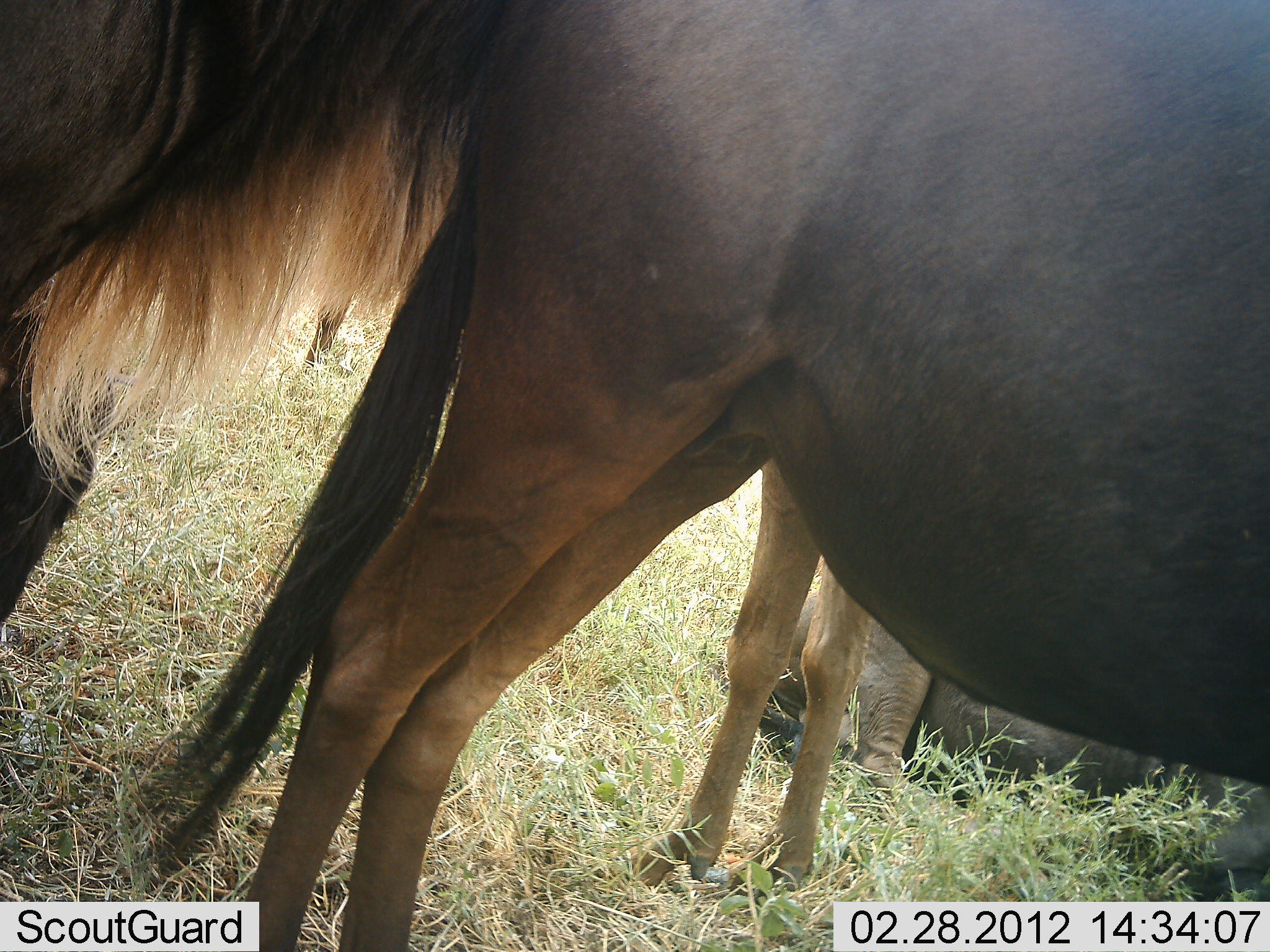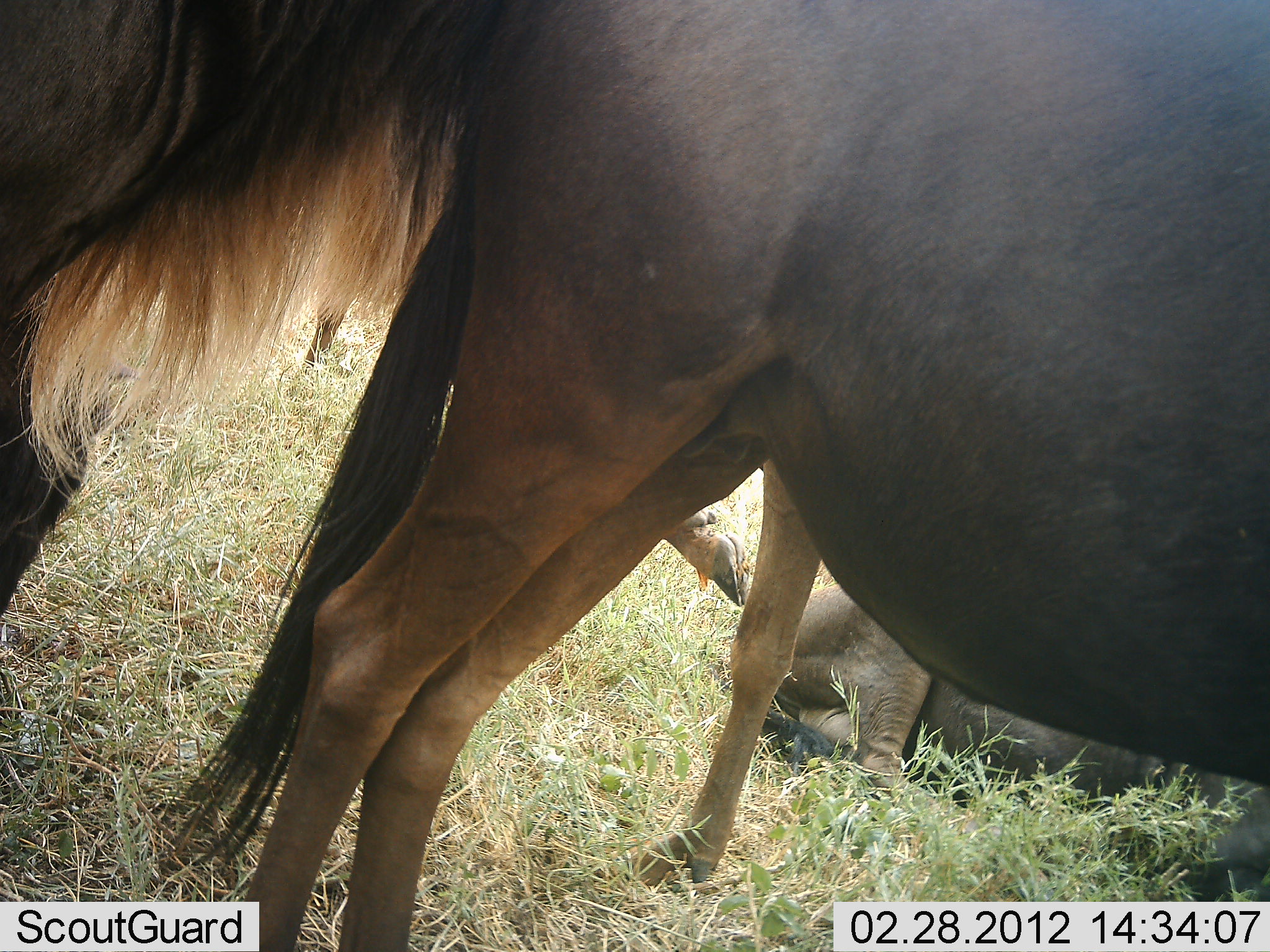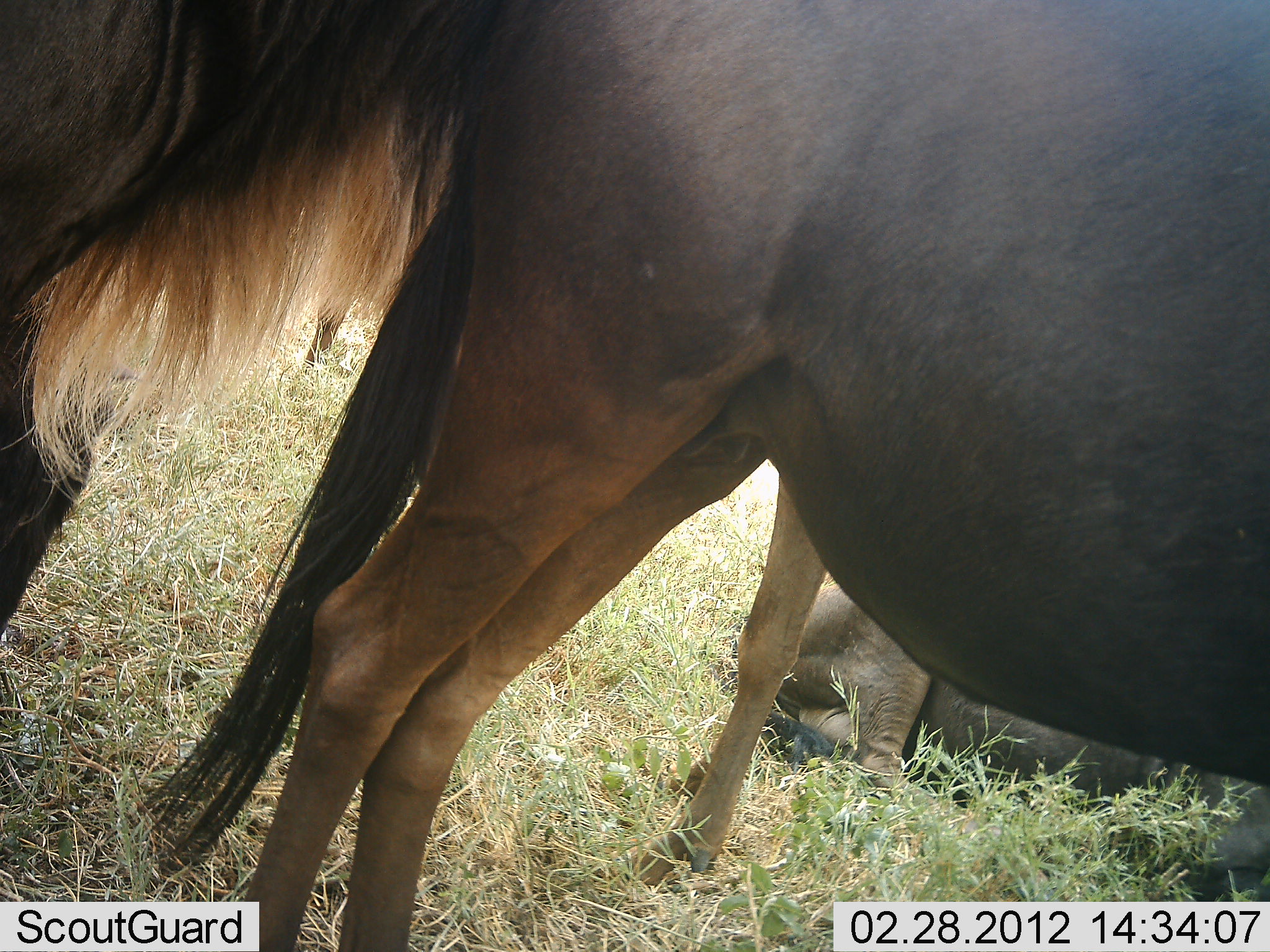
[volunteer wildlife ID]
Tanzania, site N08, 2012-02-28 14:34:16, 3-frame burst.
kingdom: Animalia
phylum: Chordata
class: Mammalia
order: Artiodactyla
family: Bovidae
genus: Connochaetes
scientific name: Connochaetes taurinus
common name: blue wildebeest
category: wildebeest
Wildebeest (blue wildebeest) (Connochaetes taurinus), count 4. Behavior (volunteer vote fractions): standing 95%, resting 89%, moving 5%, interacting 5%. Young present (vote fraction): 16%. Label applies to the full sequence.